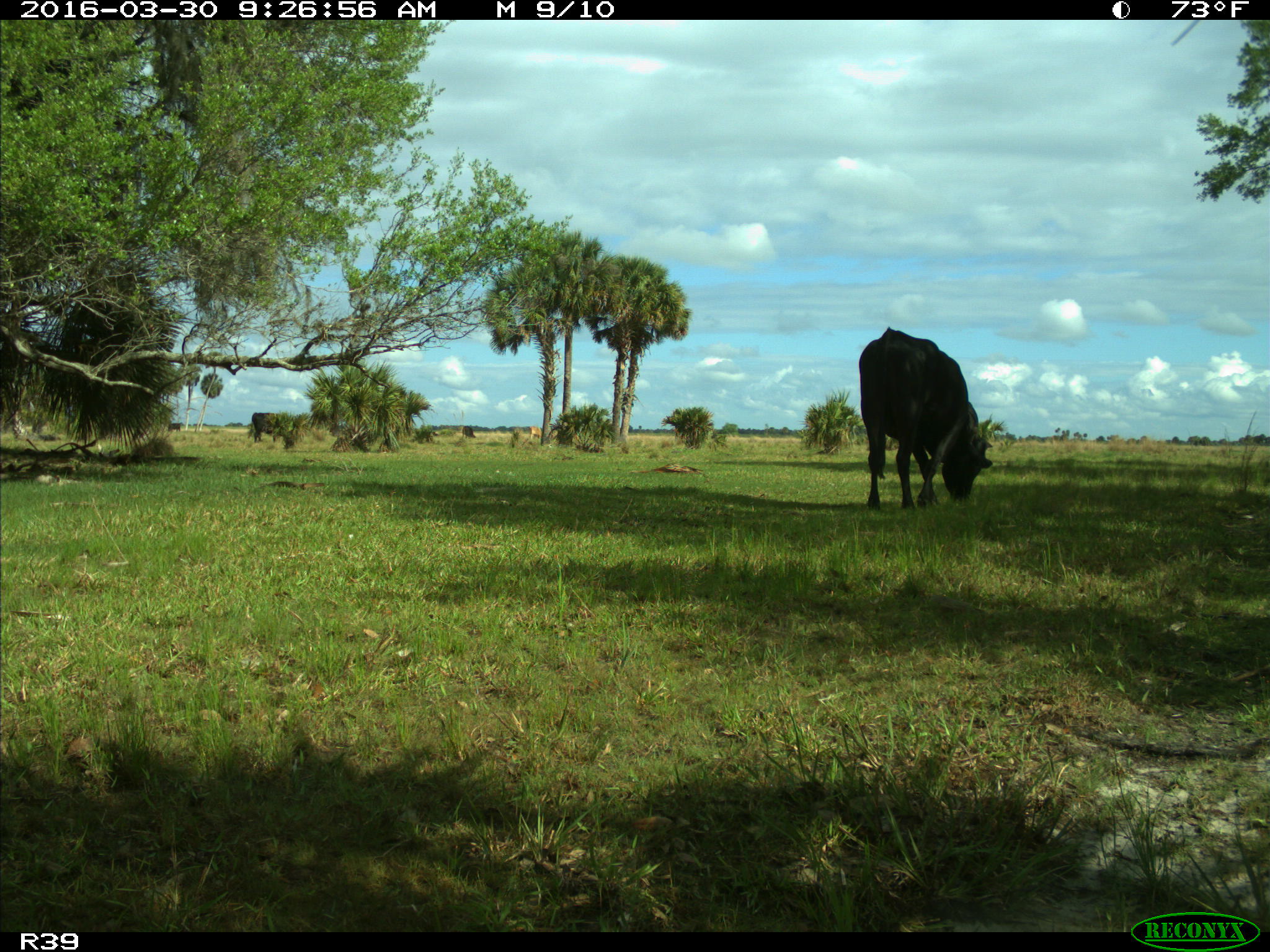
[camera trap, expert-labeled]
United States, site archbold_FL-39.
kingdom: Animalia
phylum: Chordata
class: Mammalia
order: Artiodactyla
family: Bovidae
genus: Bos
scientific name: Bos taurus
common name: domestic cow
Bos taurus (domestic cow).